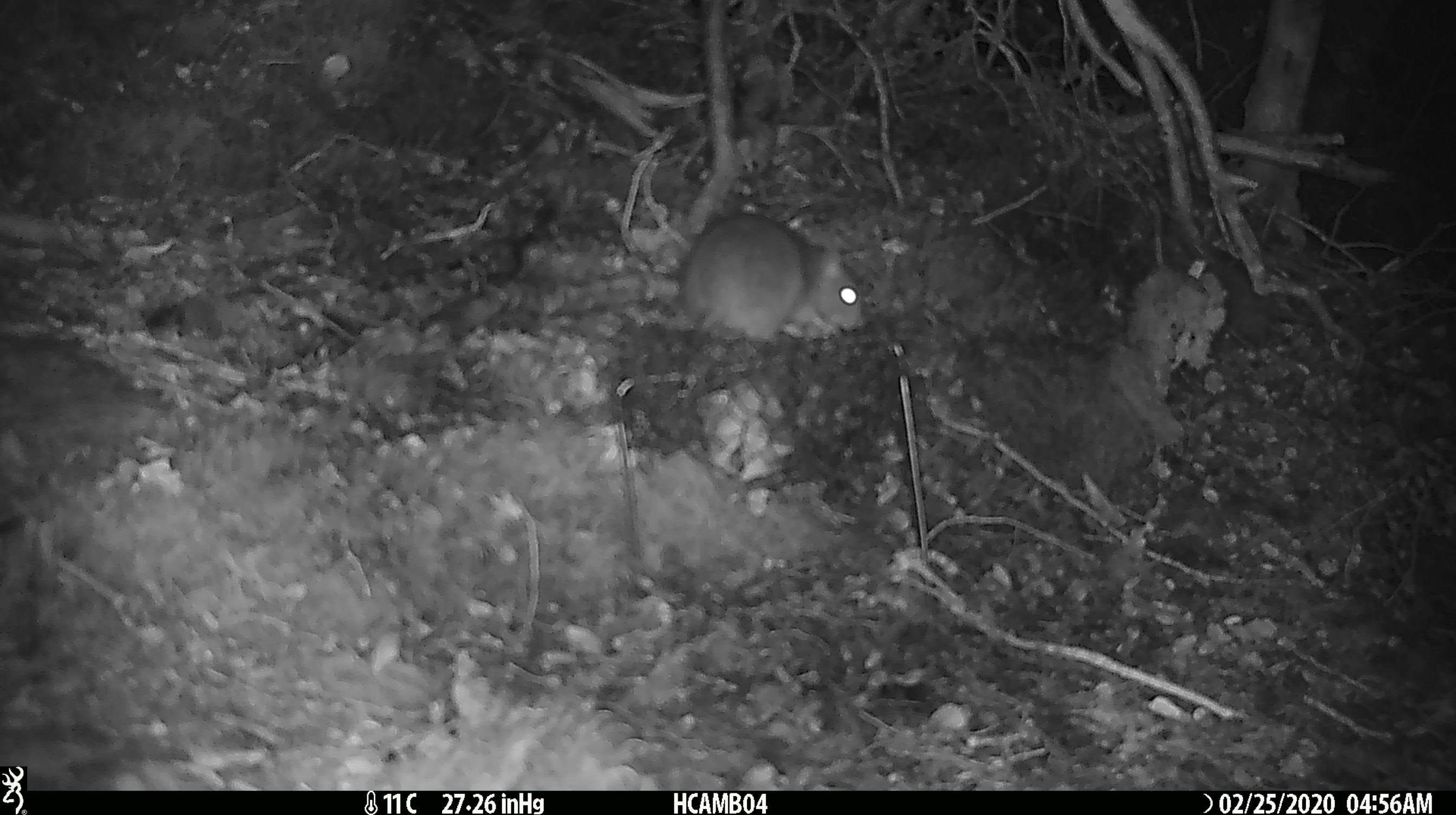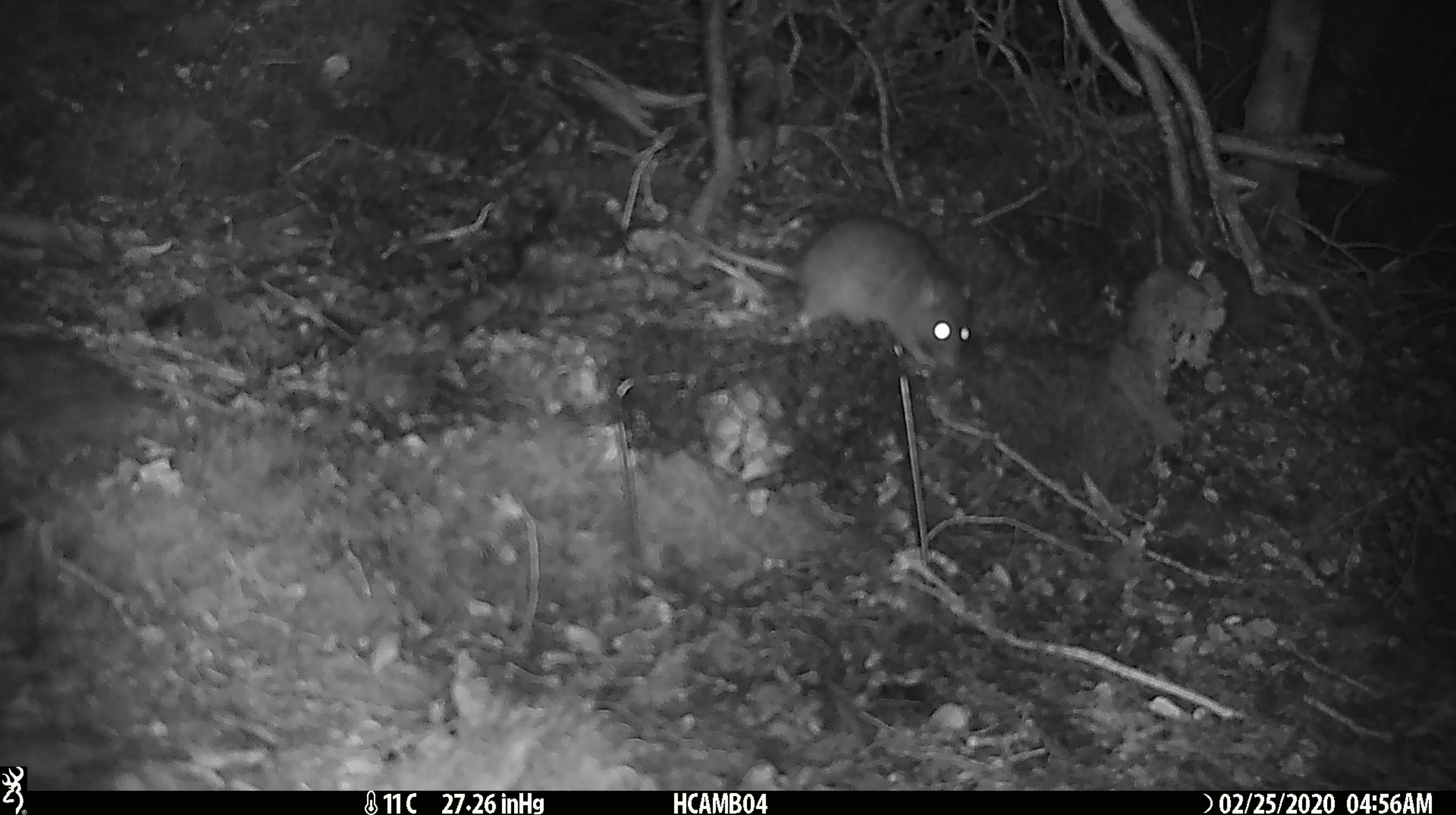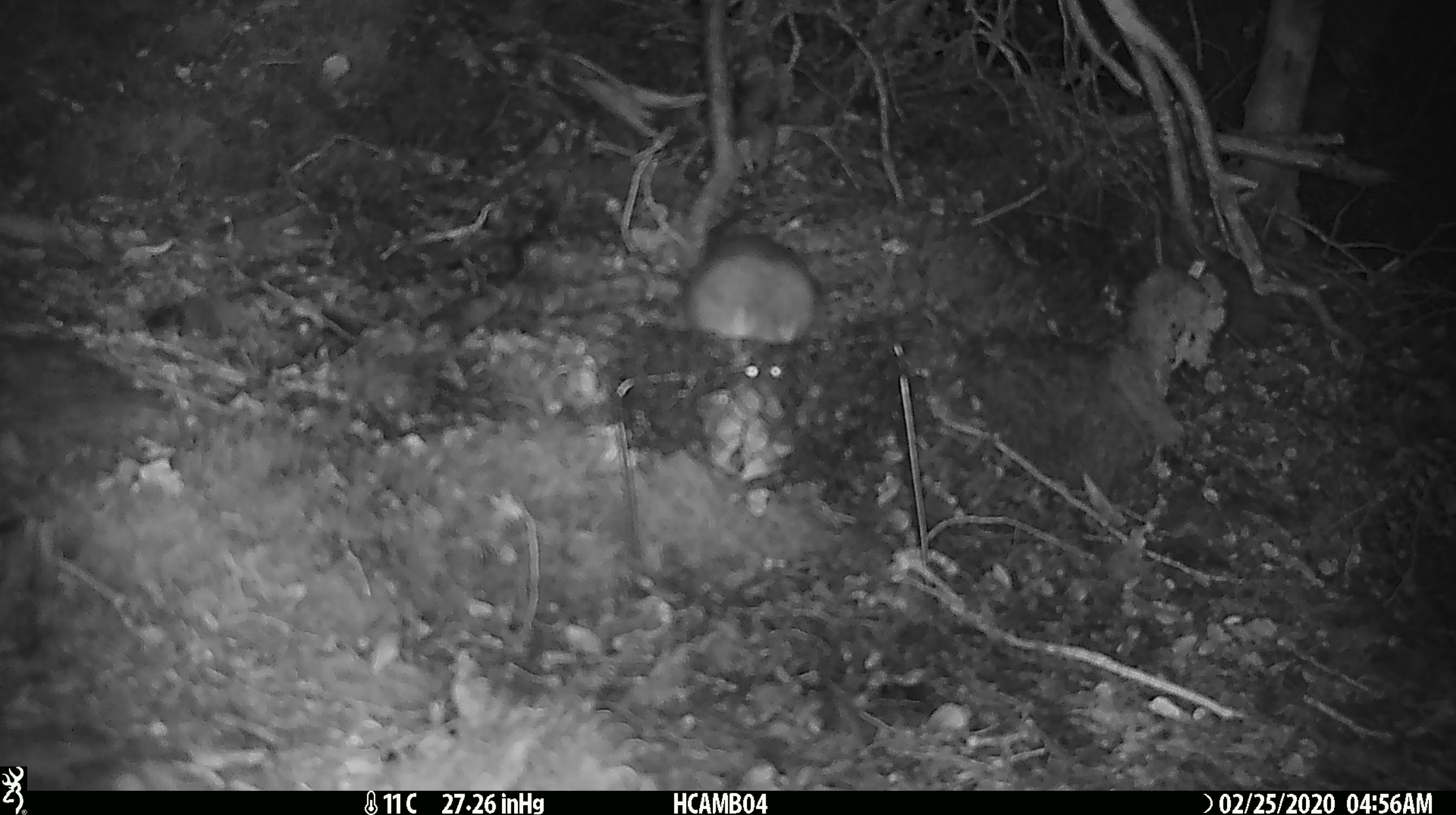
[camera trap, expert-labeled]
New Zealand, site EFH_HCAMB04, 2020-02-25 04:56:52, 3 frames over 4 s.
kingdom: Animalia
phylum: Chordata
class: Mammalia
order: Rodentia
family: Muridae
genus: Rattus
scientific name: Rattus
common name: rat